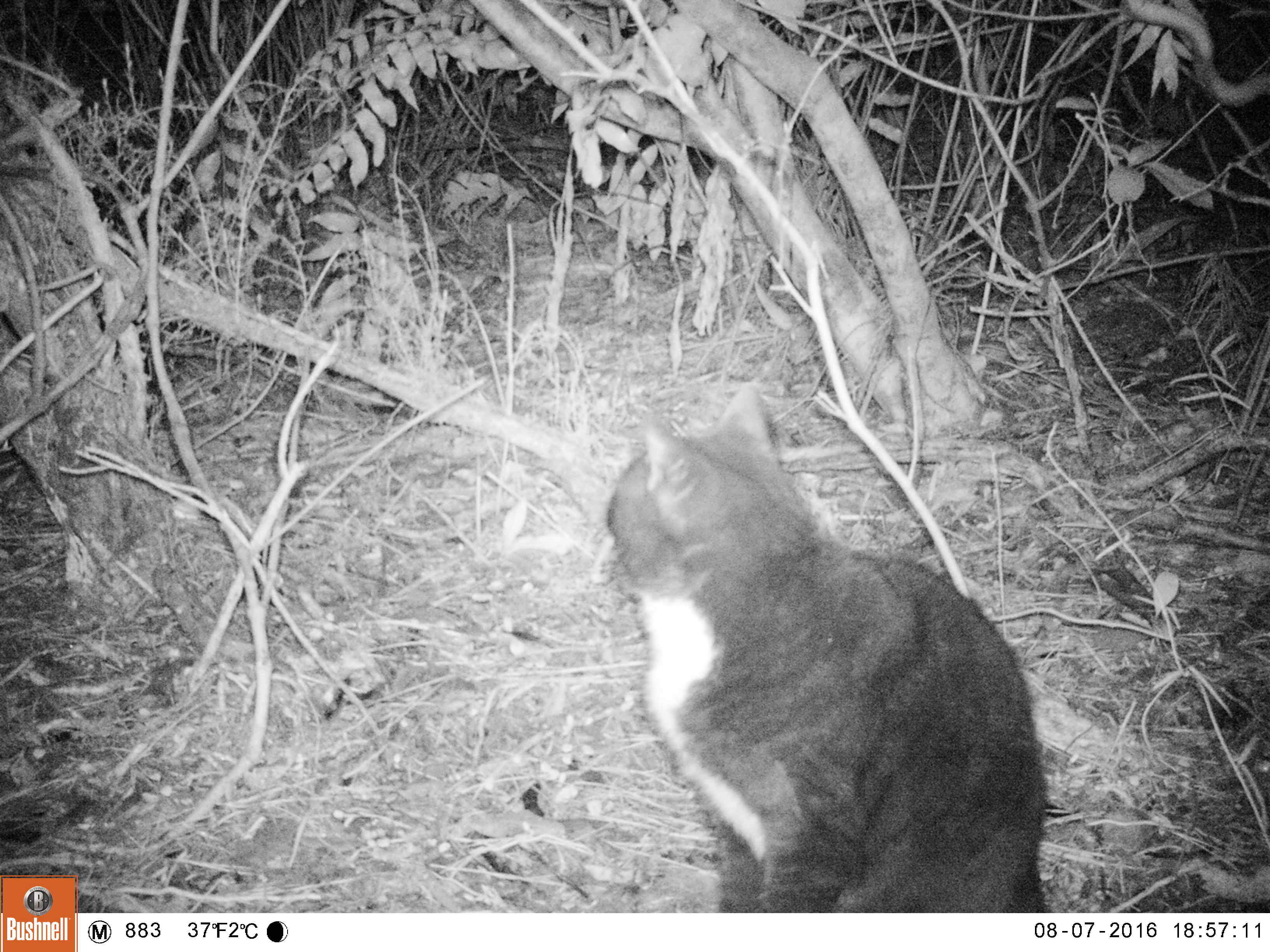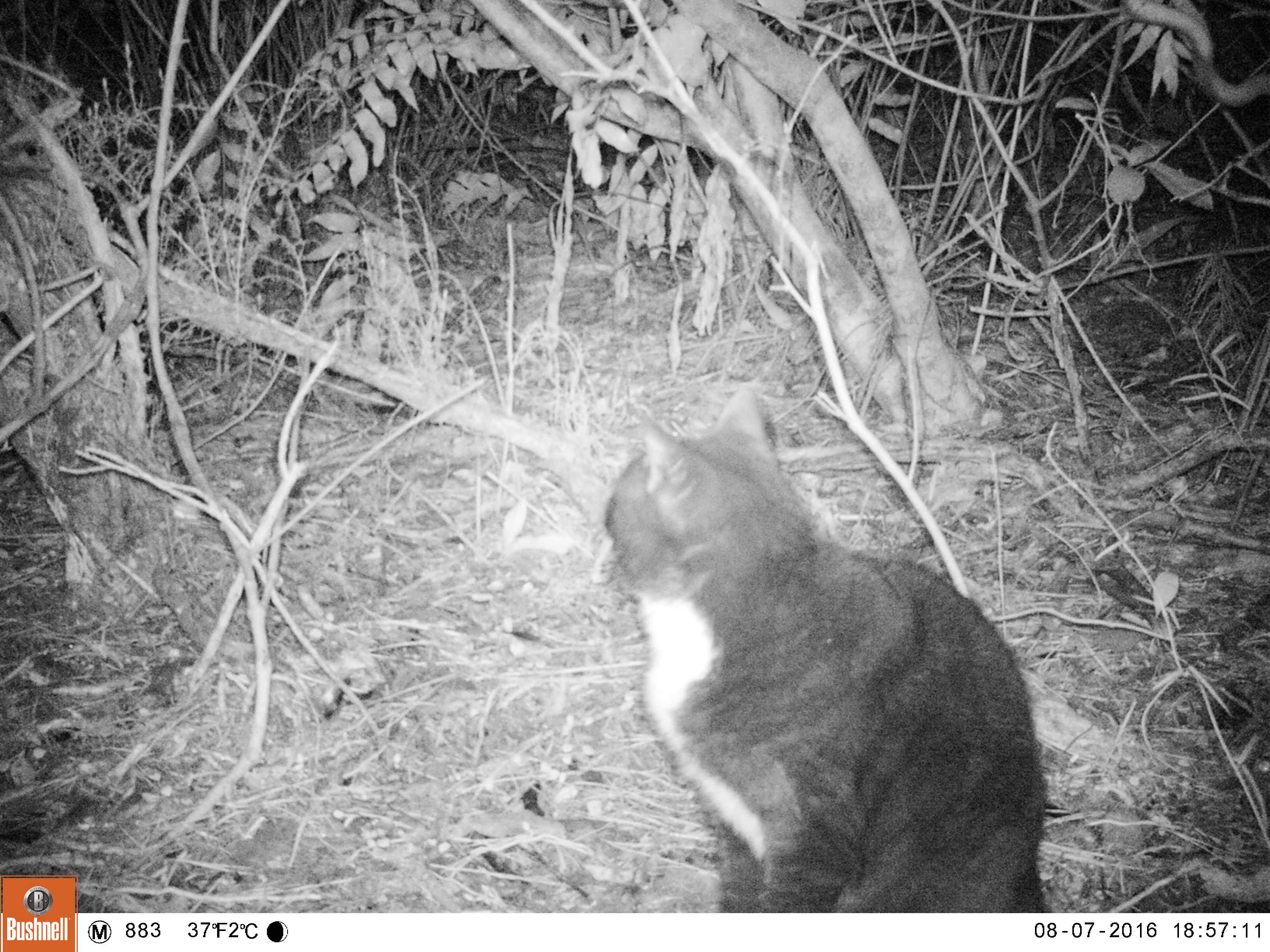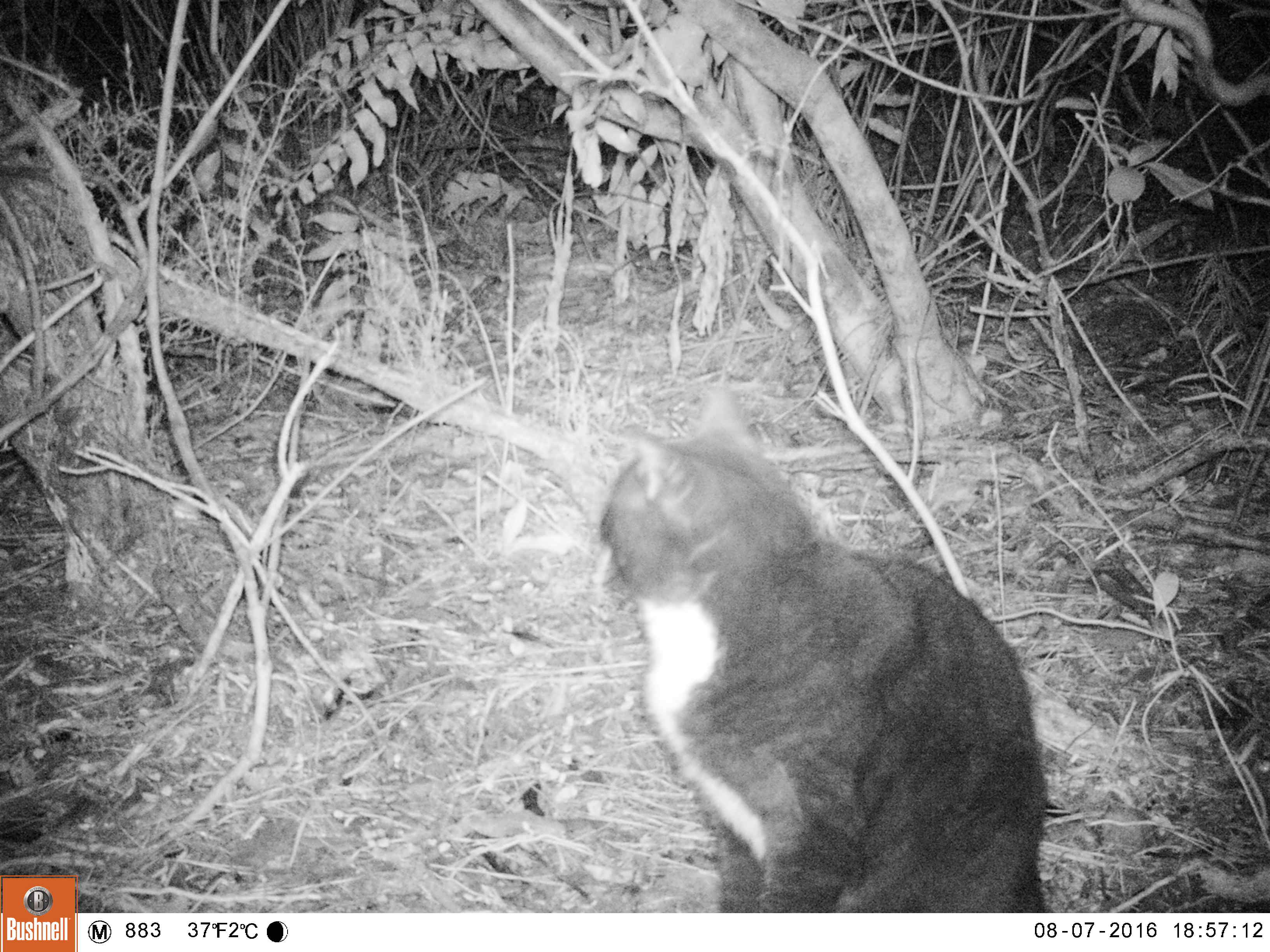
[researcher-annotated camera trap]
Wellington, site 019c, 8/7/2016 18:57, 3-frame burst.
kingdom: Animalia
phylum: Chordata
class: Mammalia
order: Carnivora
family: Felidae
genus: Felis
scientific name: Felis catus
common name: cat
Cat (Felis catus).